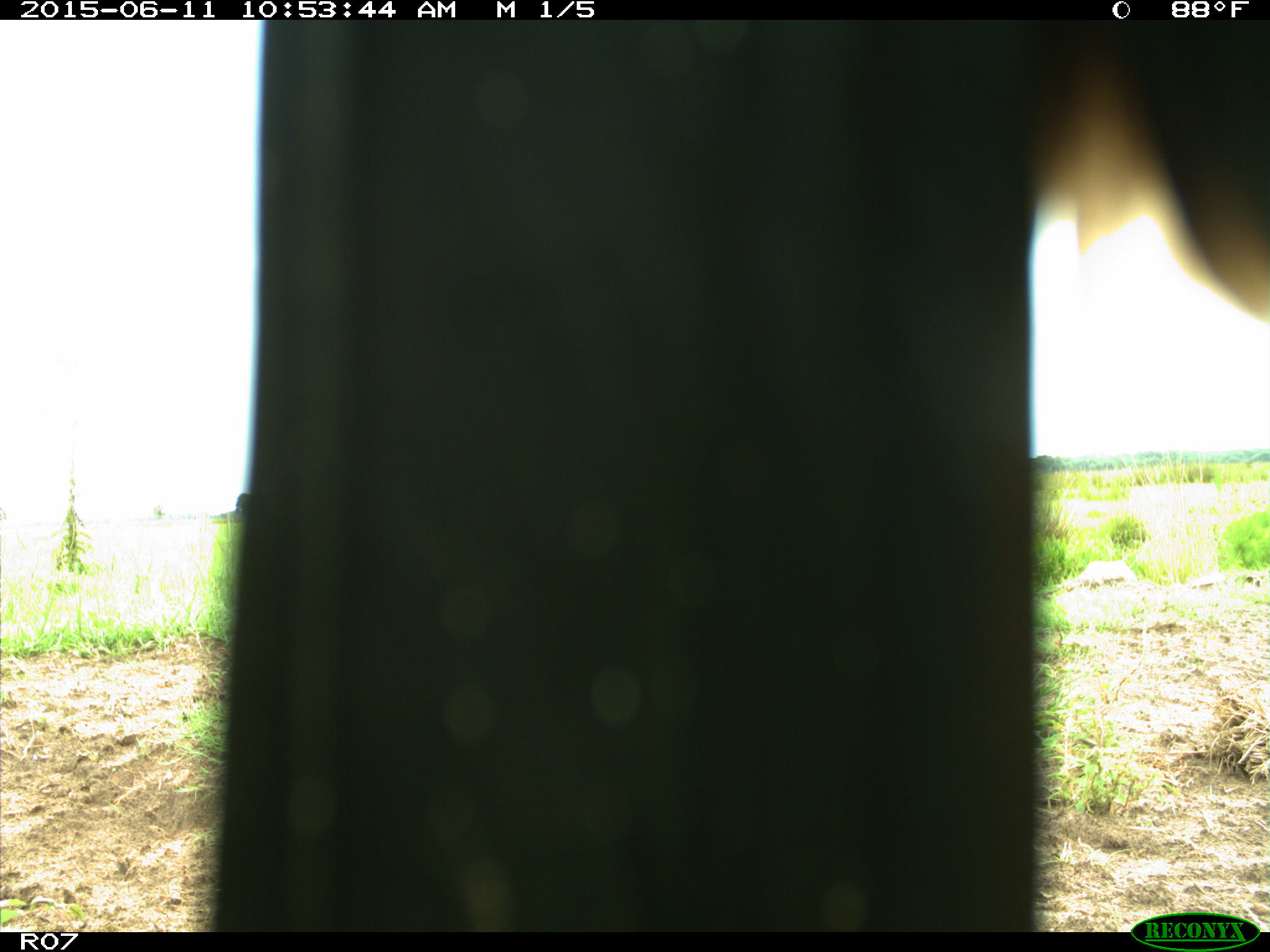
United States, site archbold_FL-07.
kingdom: Animalia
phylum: Chordata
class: Mammalia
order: Artiodactyla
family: Bovidae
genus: Bos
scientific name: Bos taurus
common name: domestic cow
Bos taurus (domestic cow).